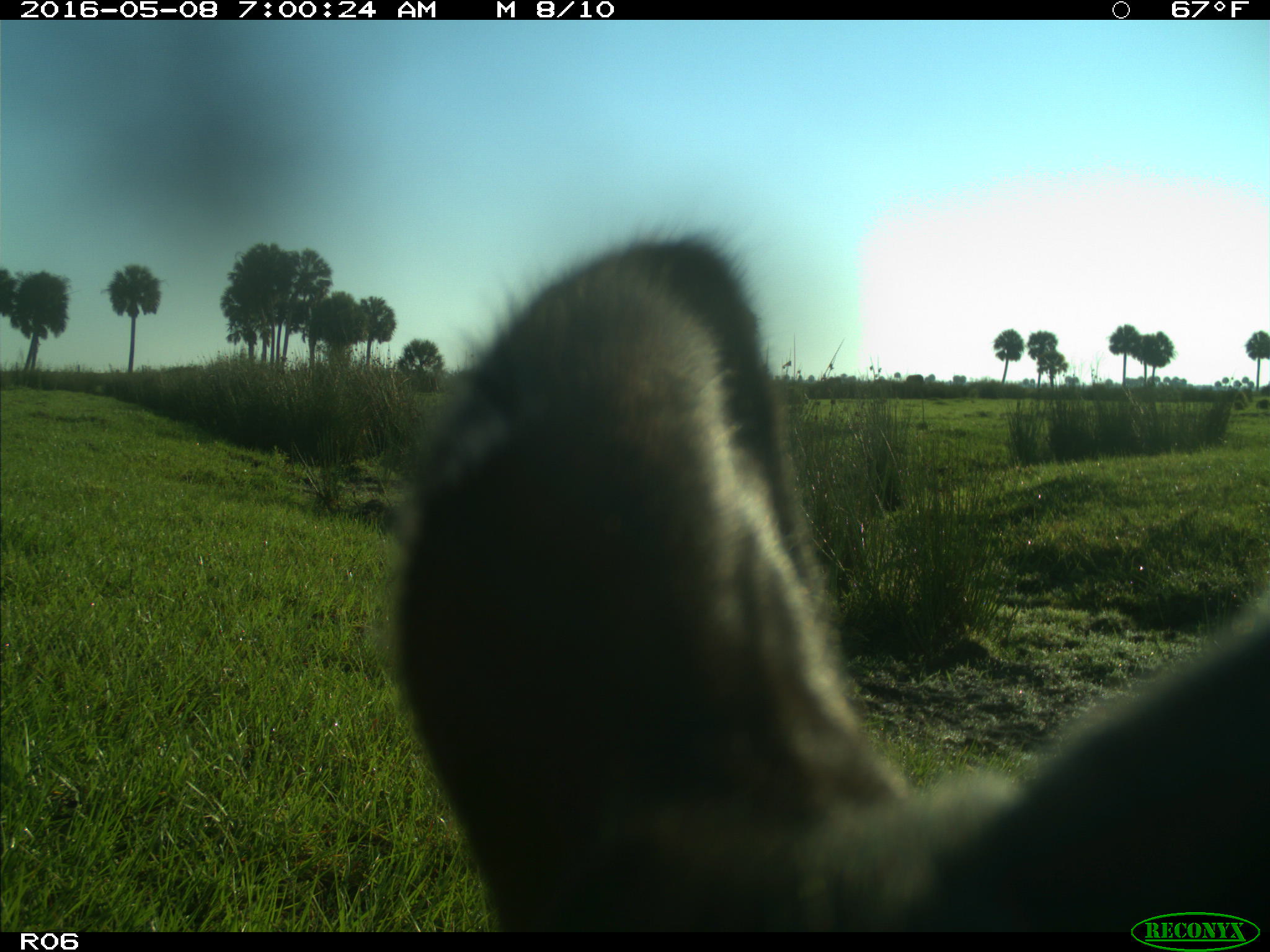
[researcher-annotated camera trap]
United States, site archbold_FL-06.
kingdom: Animalia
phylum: Chordata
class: Mammalia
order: Artiodactyla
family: Bovidae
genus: Bos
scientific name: Bos taurus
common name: domestic cow